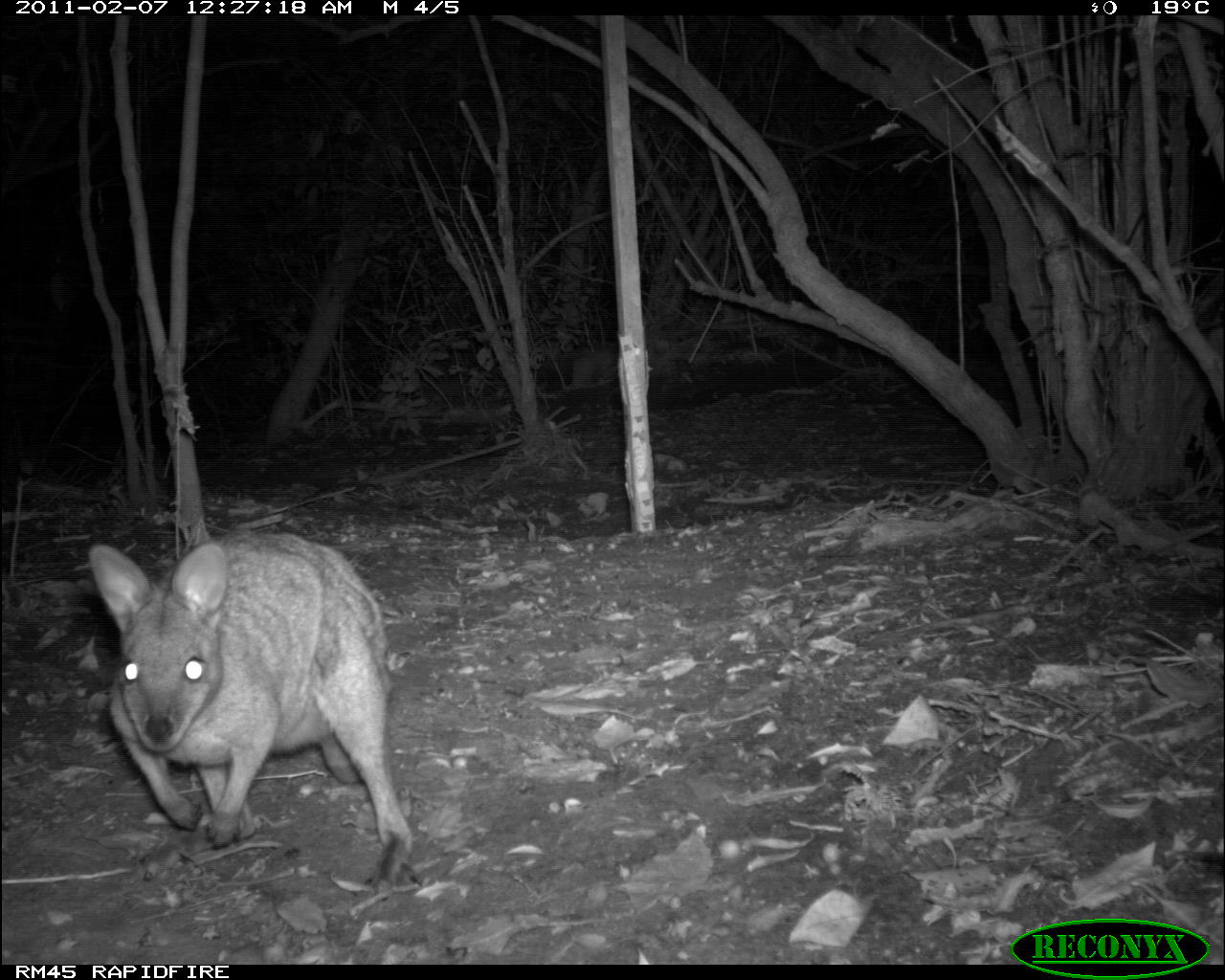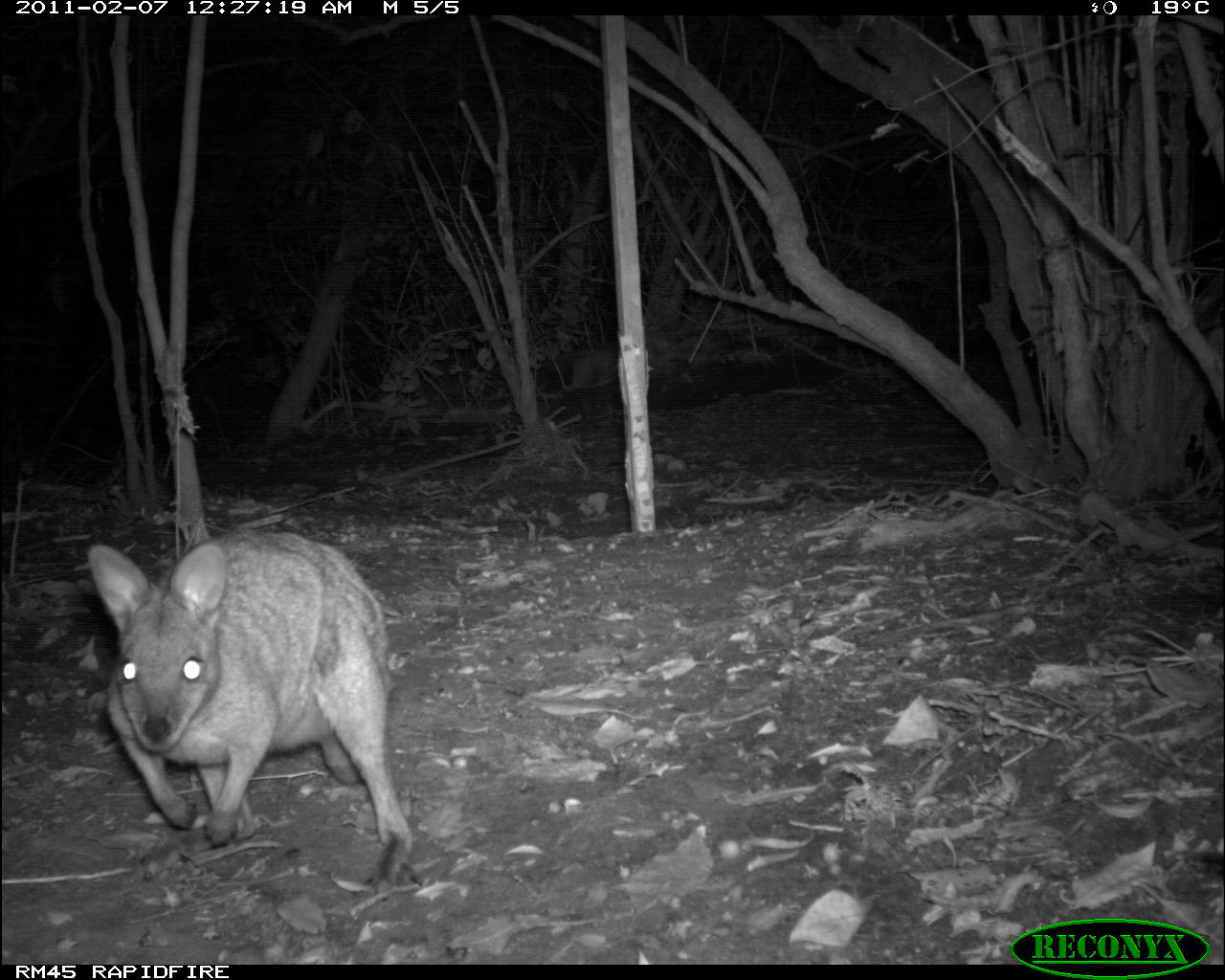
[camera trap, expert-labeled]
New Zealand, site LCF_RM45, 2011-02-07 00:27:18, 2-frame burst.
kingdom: Animalia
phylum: Chordata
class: Mammalia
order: Diprotodontia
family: Macropodidae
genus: Notamacropus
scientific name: Notamacropus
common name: wallaby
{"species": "wallaby (Notamacropus)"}